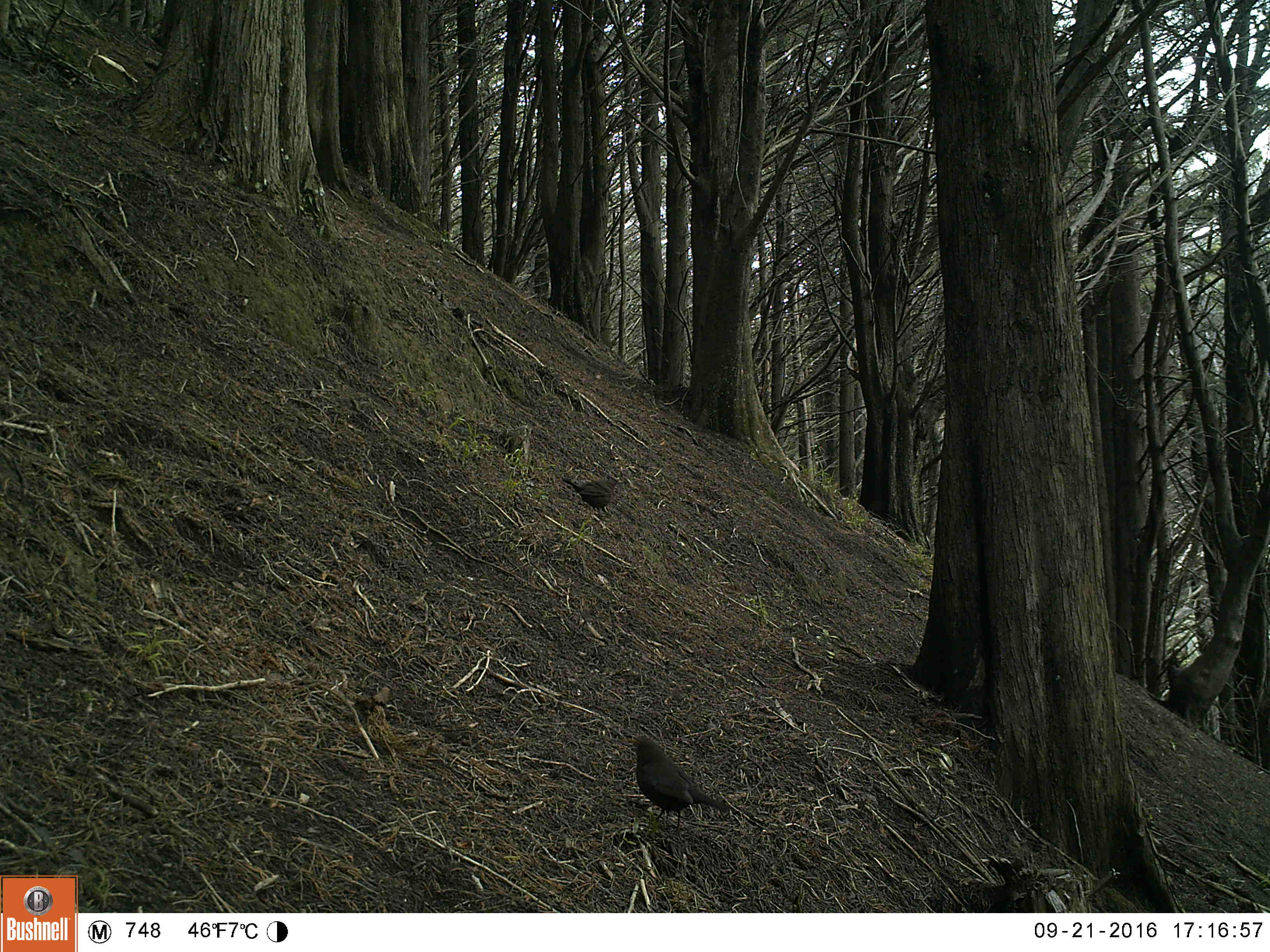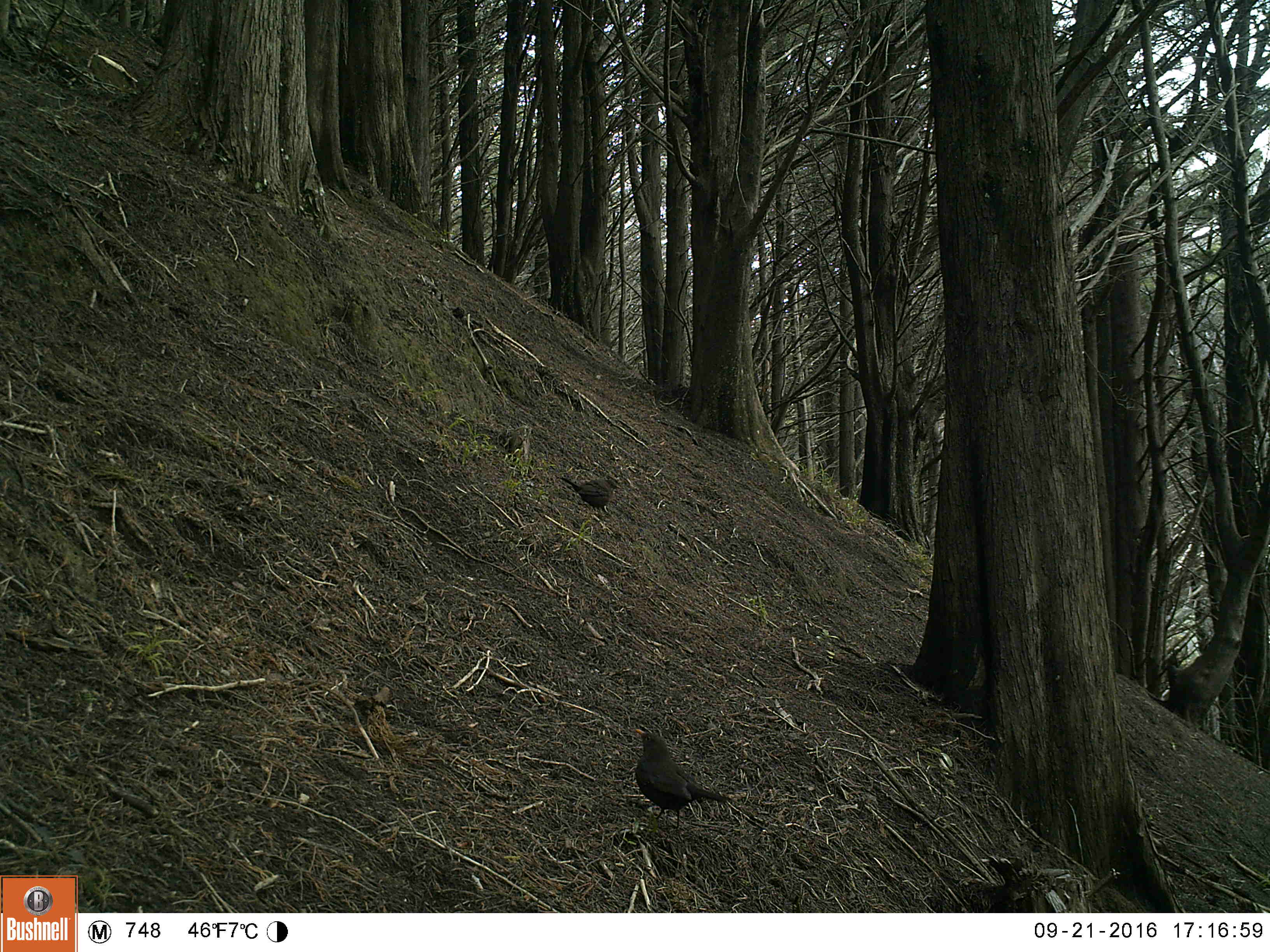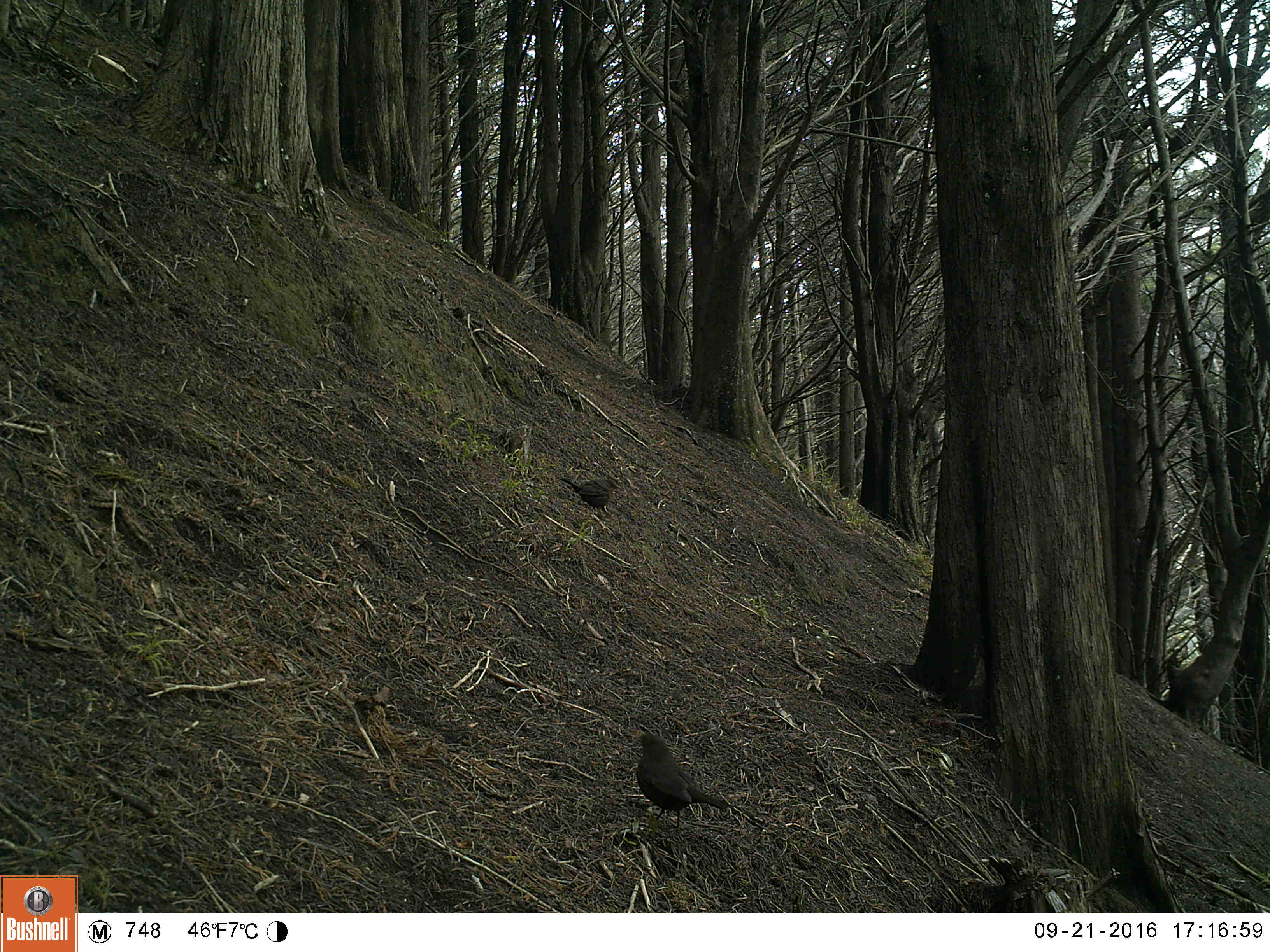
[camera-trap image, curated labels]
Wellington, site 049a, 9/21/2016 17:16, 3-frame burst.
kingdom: Animalia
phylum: Chordata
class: Aves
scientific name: Aves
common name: bird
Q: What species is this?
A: Bird (Aves).